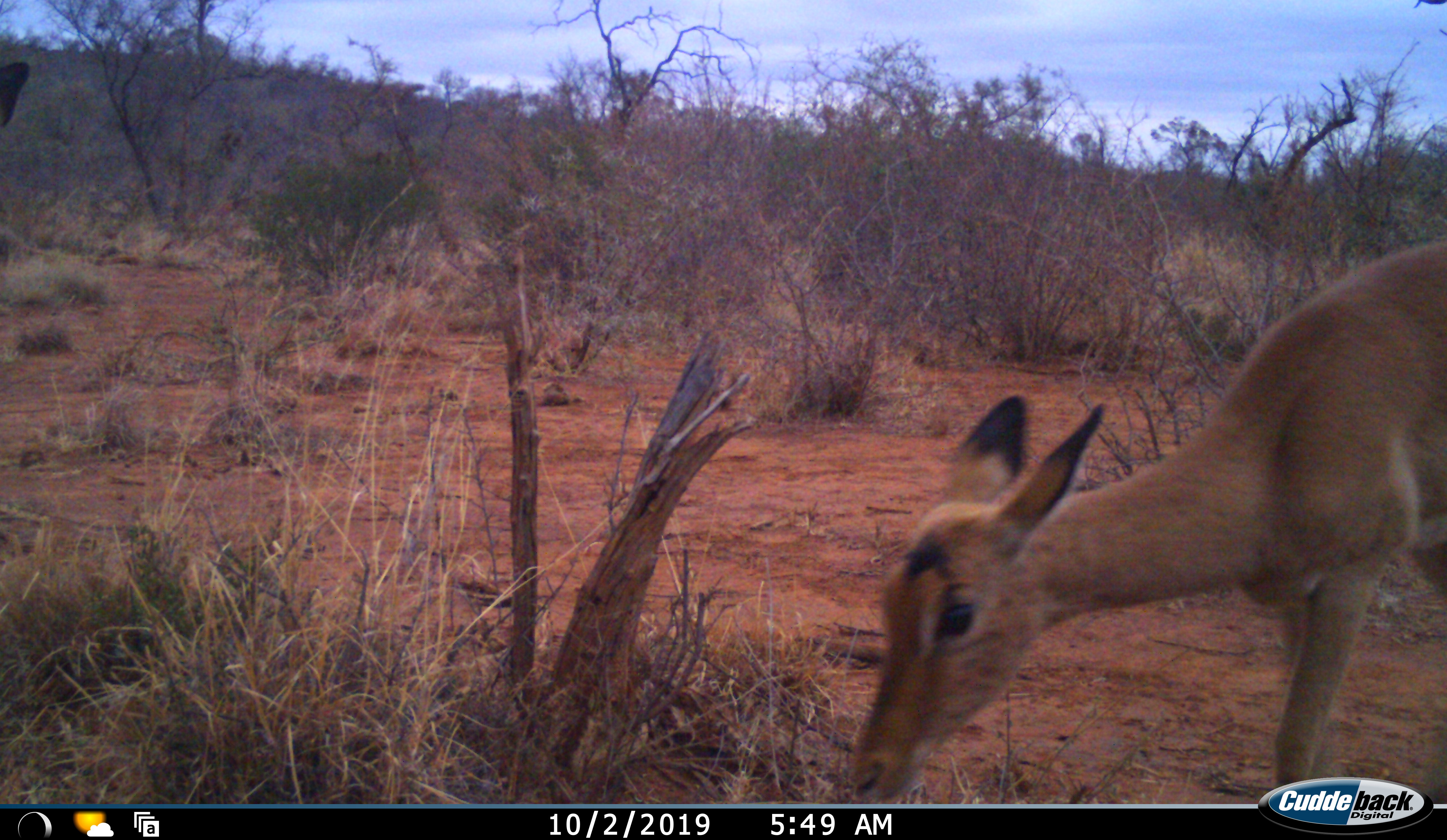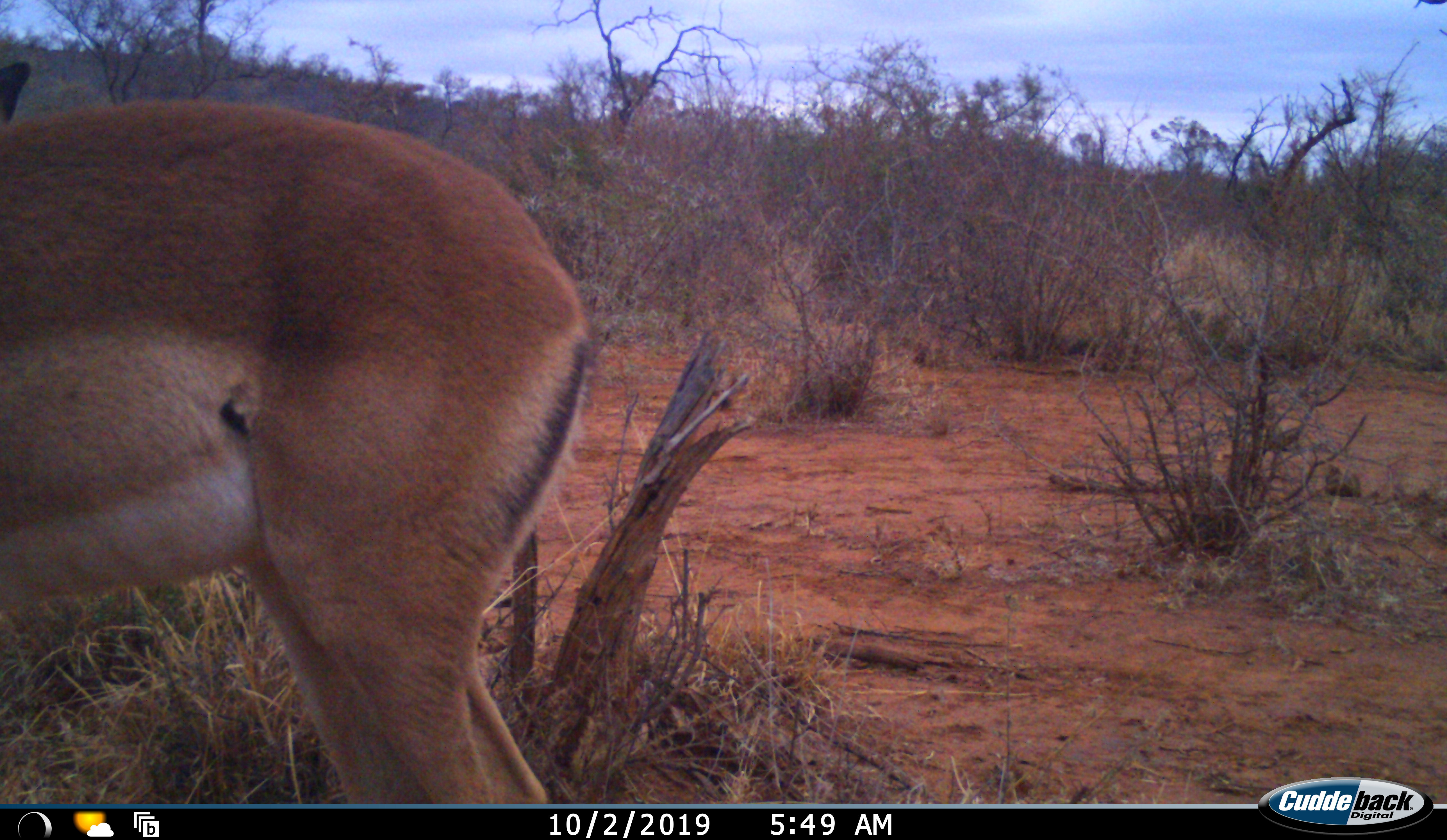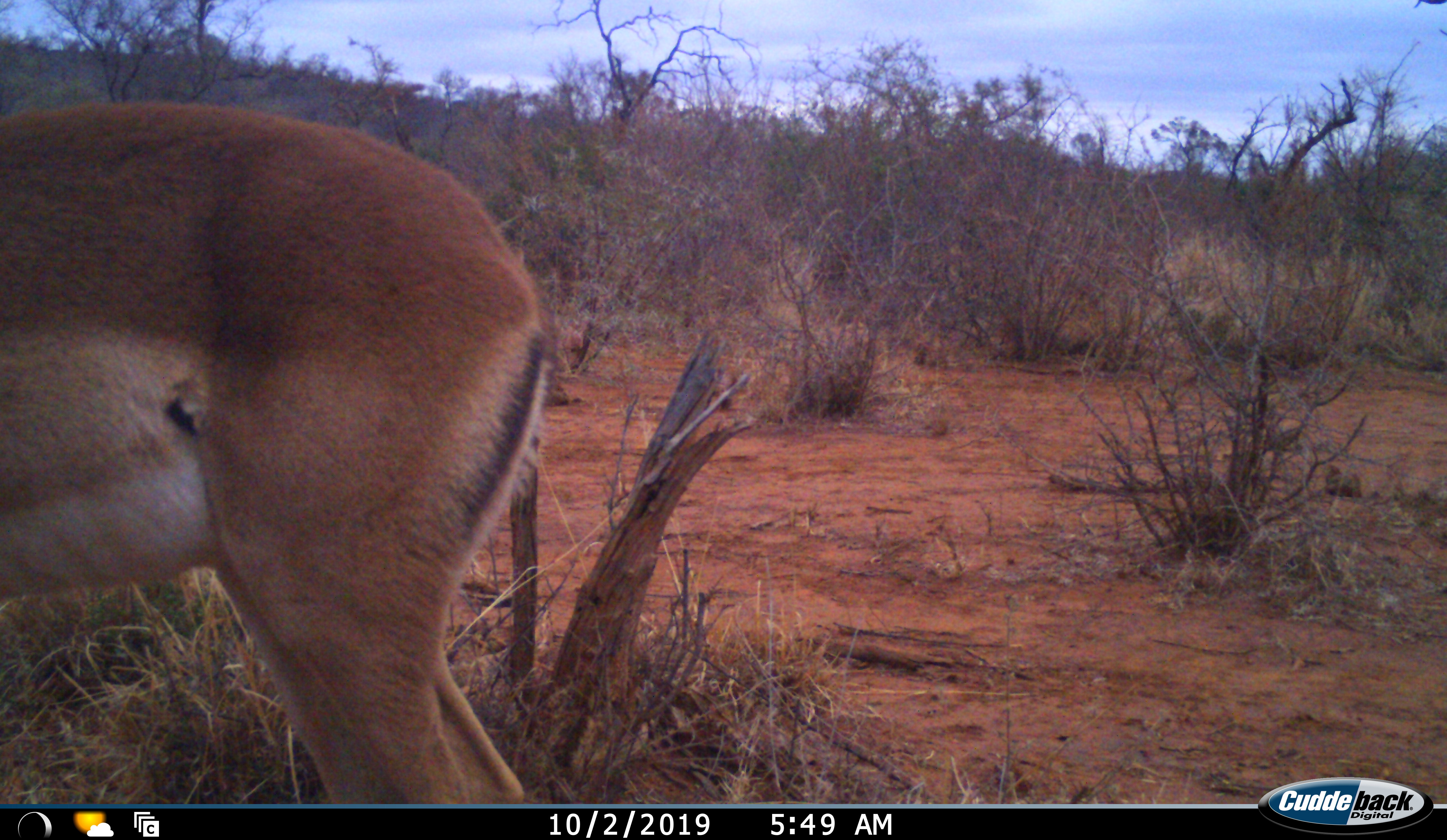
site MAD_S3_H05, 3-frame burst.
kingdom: Animalia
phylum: Chordata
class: Mammalia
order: Artiodactyla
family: Bovidae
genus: Aepyceros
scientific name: Aepyceros melampus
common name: impala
Impala (Aepyceros melampus), count 1. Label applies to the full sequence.